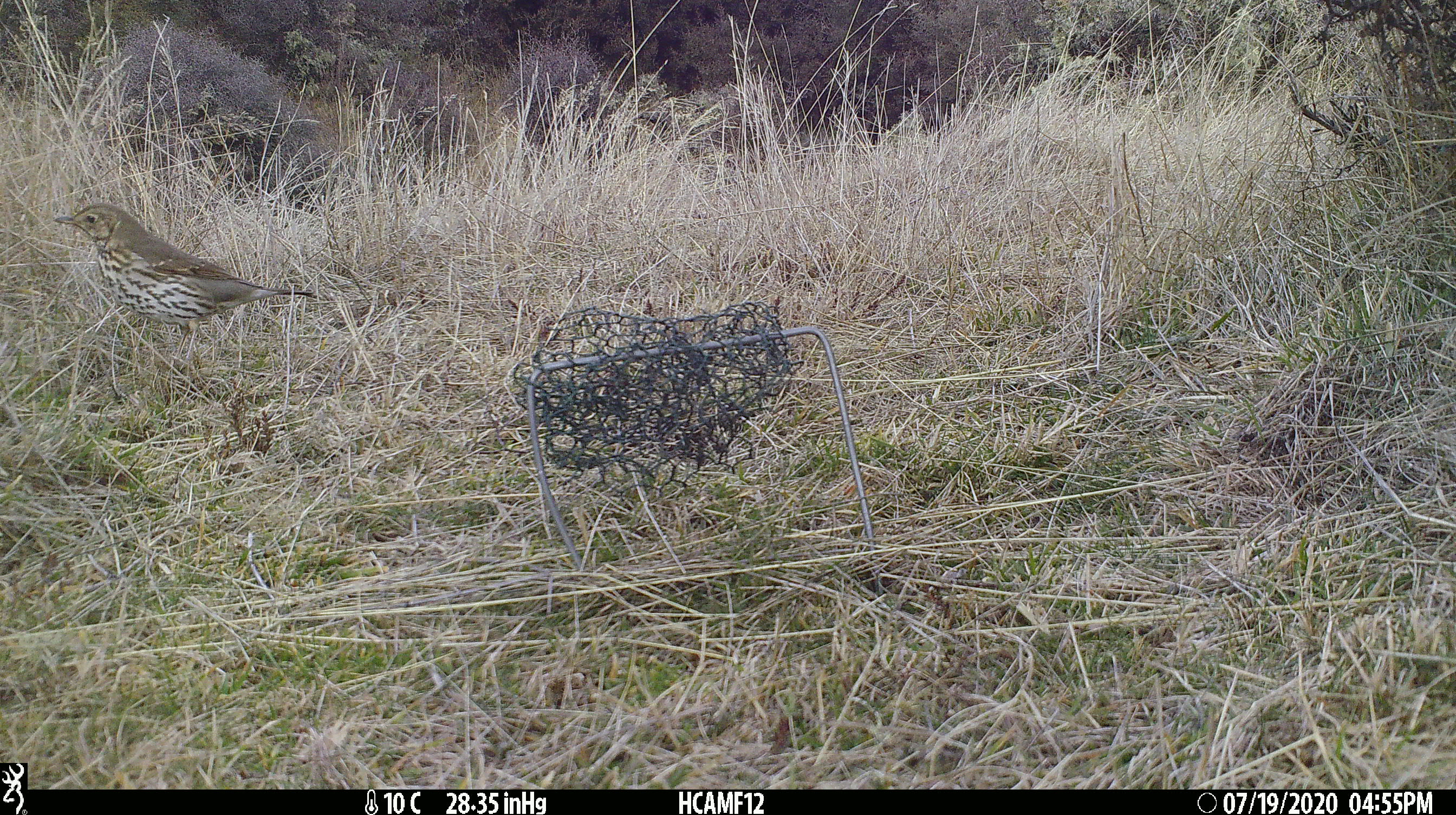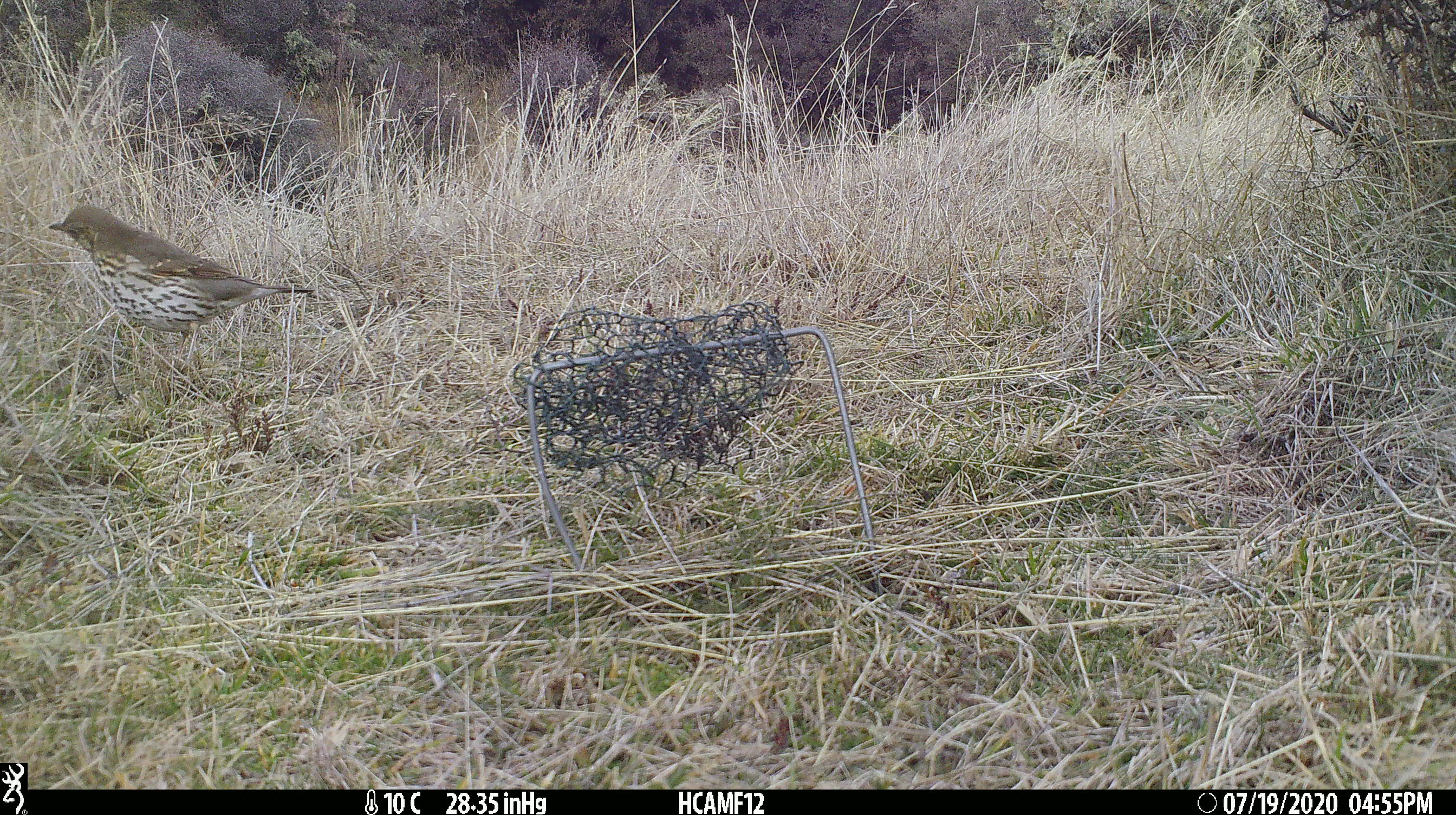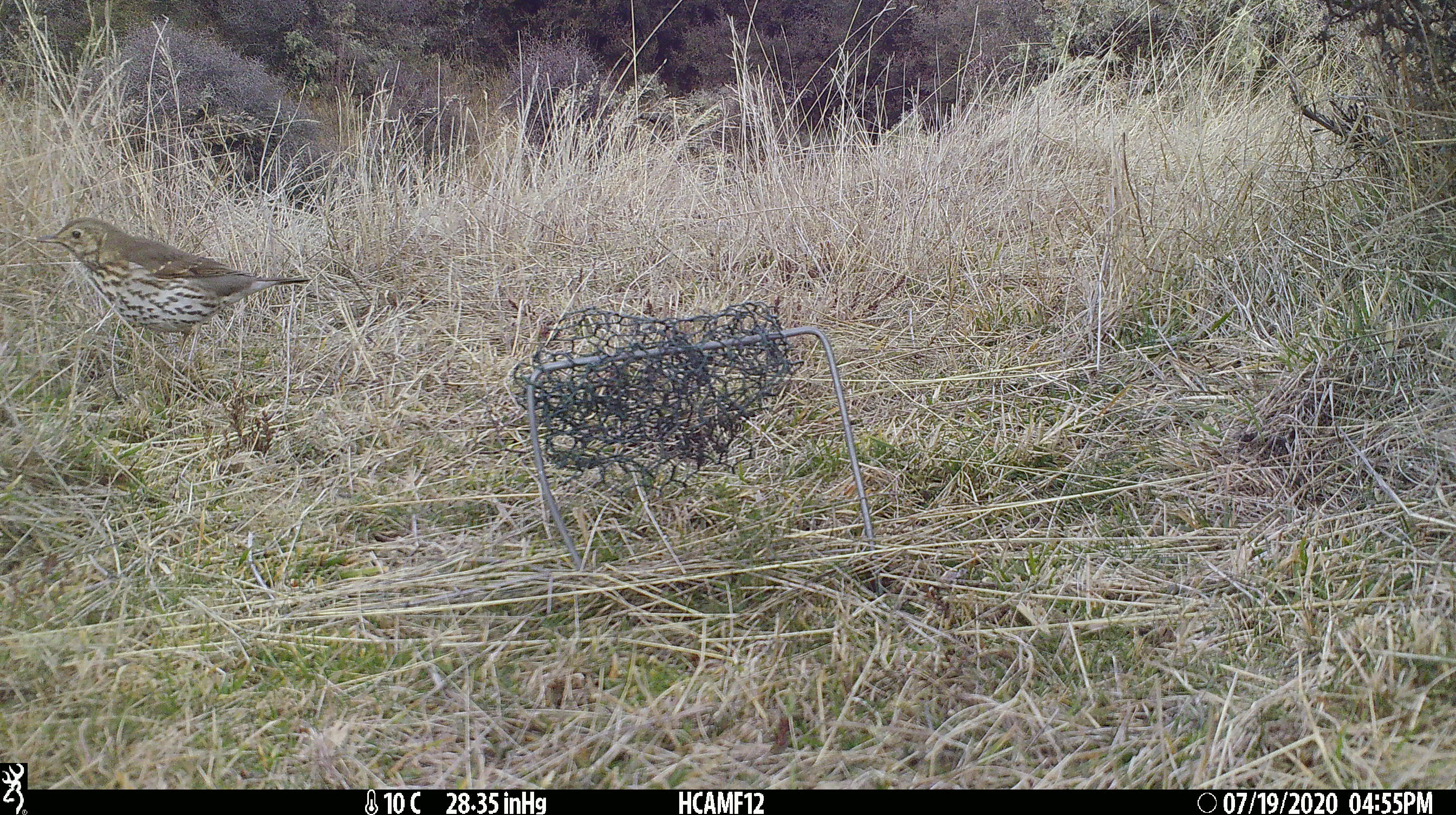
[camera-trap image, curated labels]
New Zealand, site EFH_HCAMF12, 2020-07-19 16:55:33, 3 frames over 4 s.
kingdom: Animalia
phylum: Chordata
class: Aves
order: Passeriformes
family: Turdidae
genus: Turdus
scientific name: Turdus philomelos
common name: song thrush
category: thrush